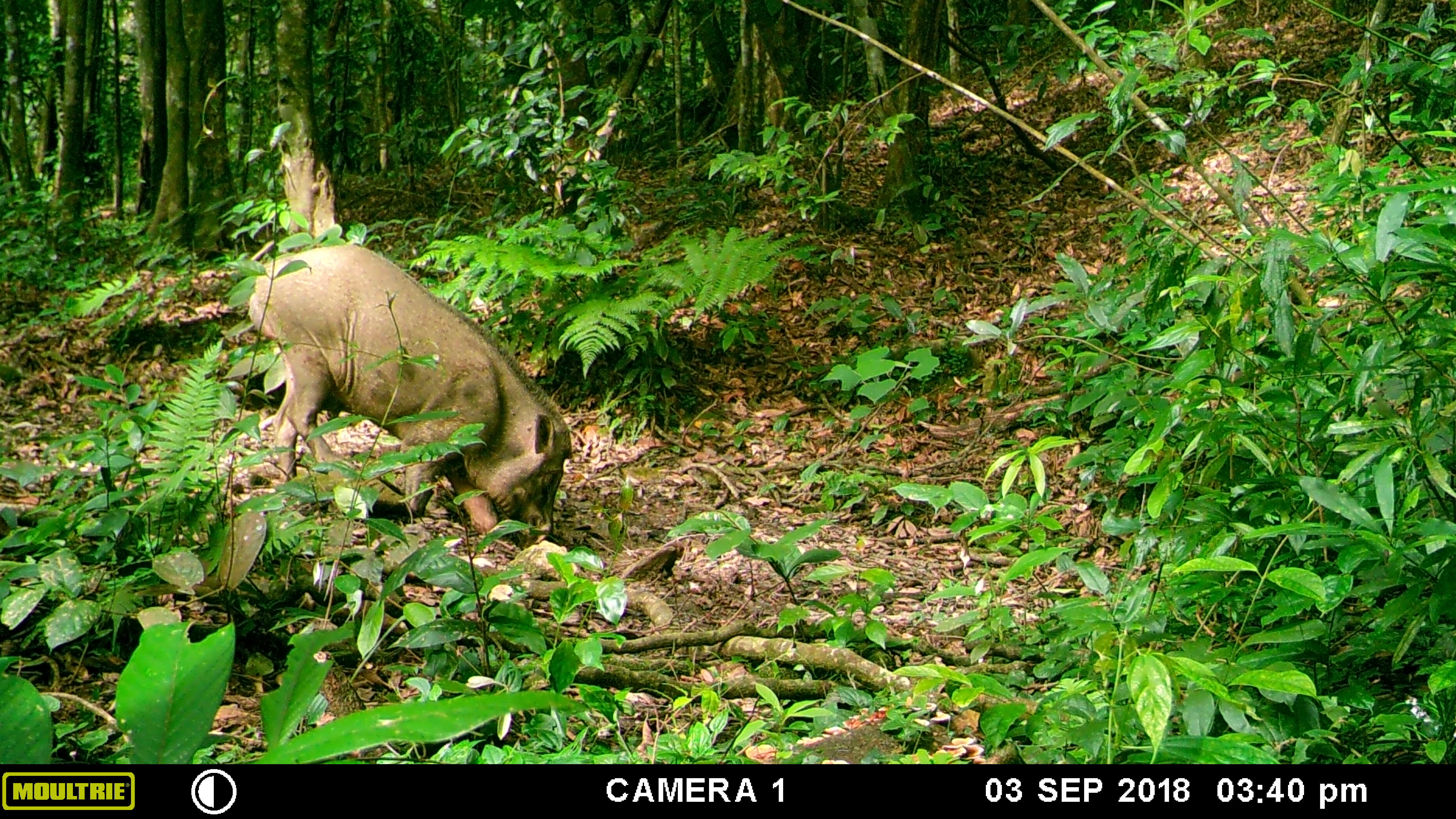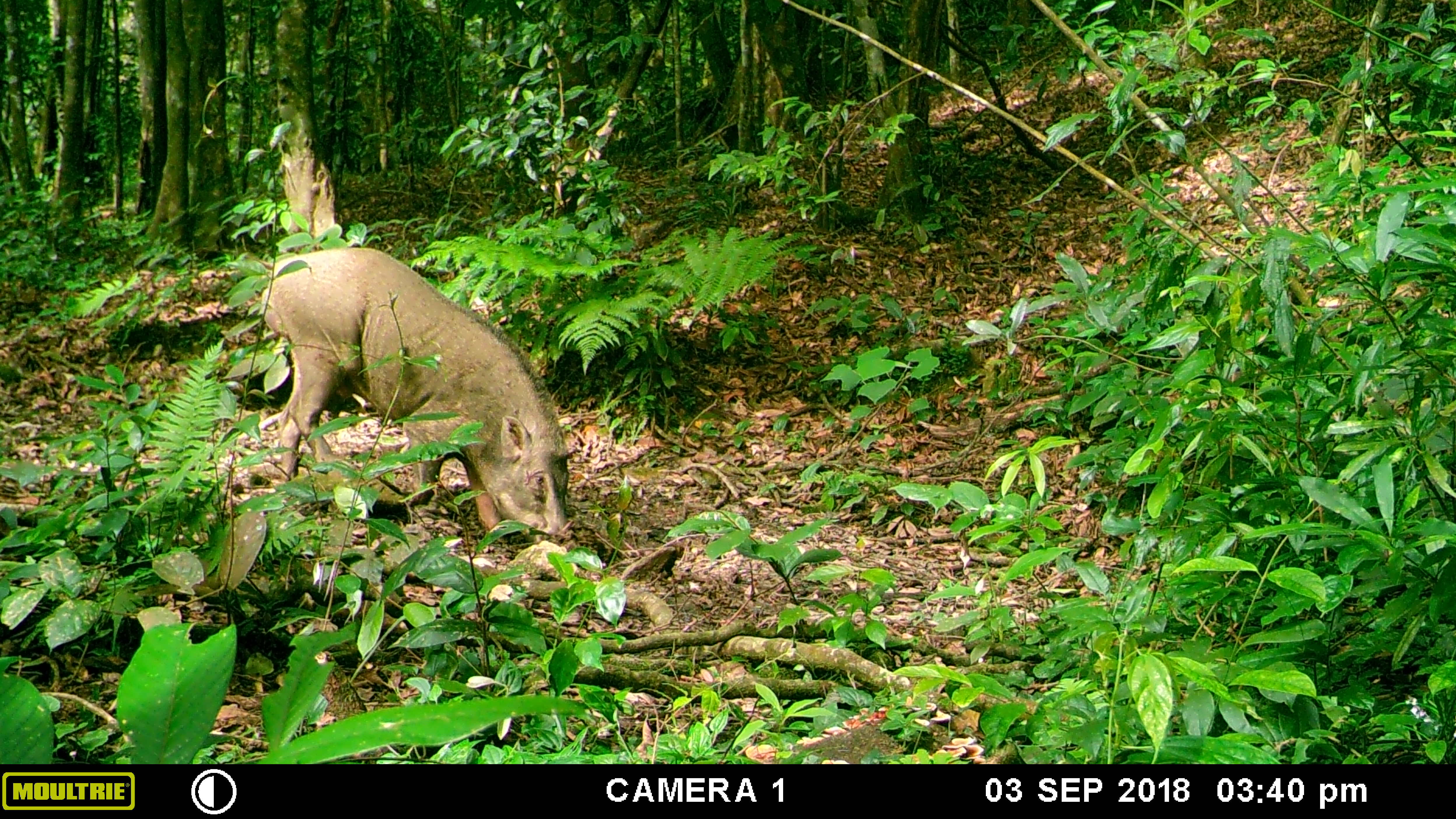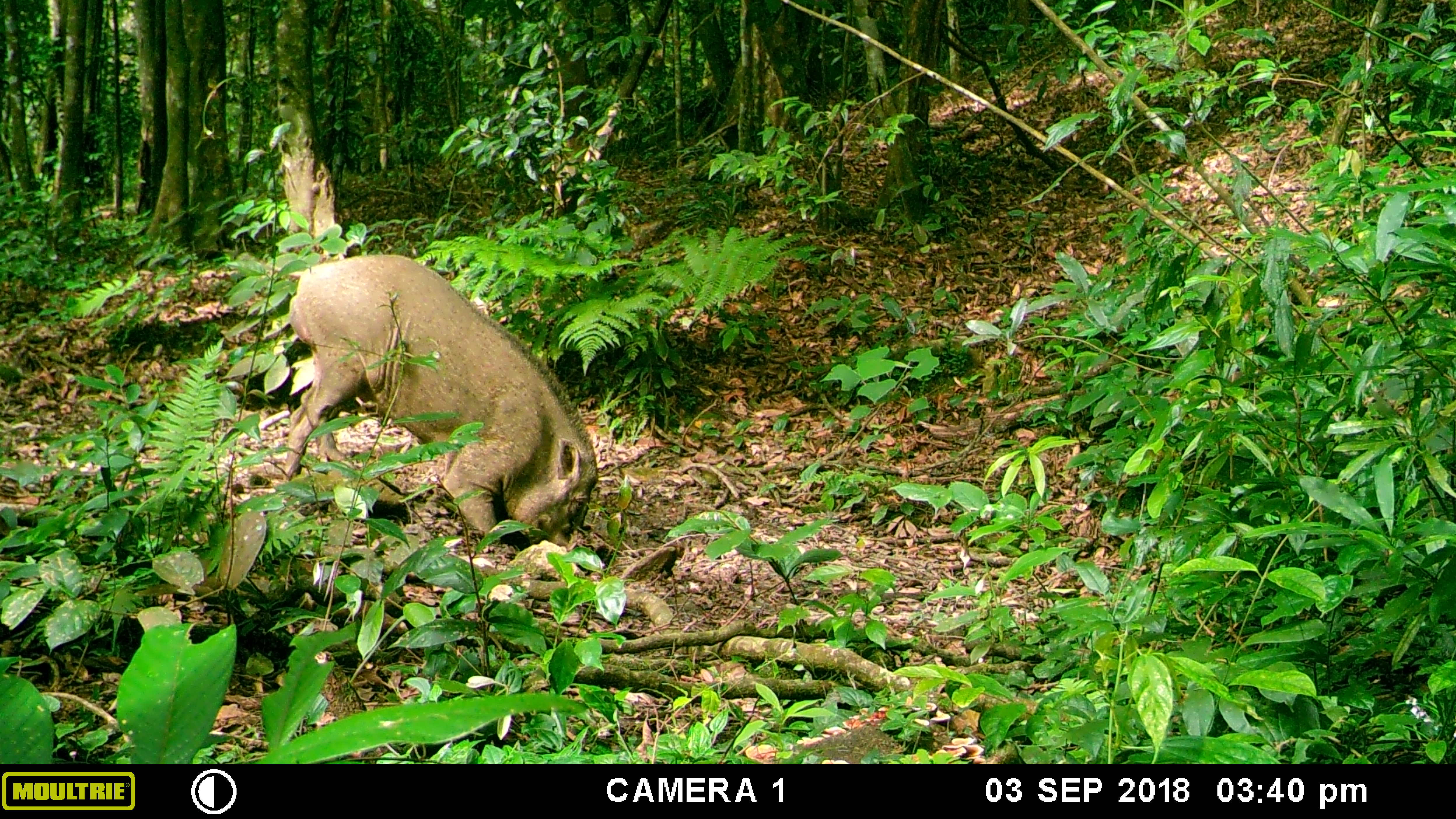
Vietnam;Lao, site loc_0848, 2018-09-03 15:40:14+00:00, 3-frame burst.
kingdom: Animalia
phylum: Chordata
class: Mammalia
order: Artiodactyla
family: Suidae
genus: Sus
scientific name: Sus scrofa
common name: eurasian wild pig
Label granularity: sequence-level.